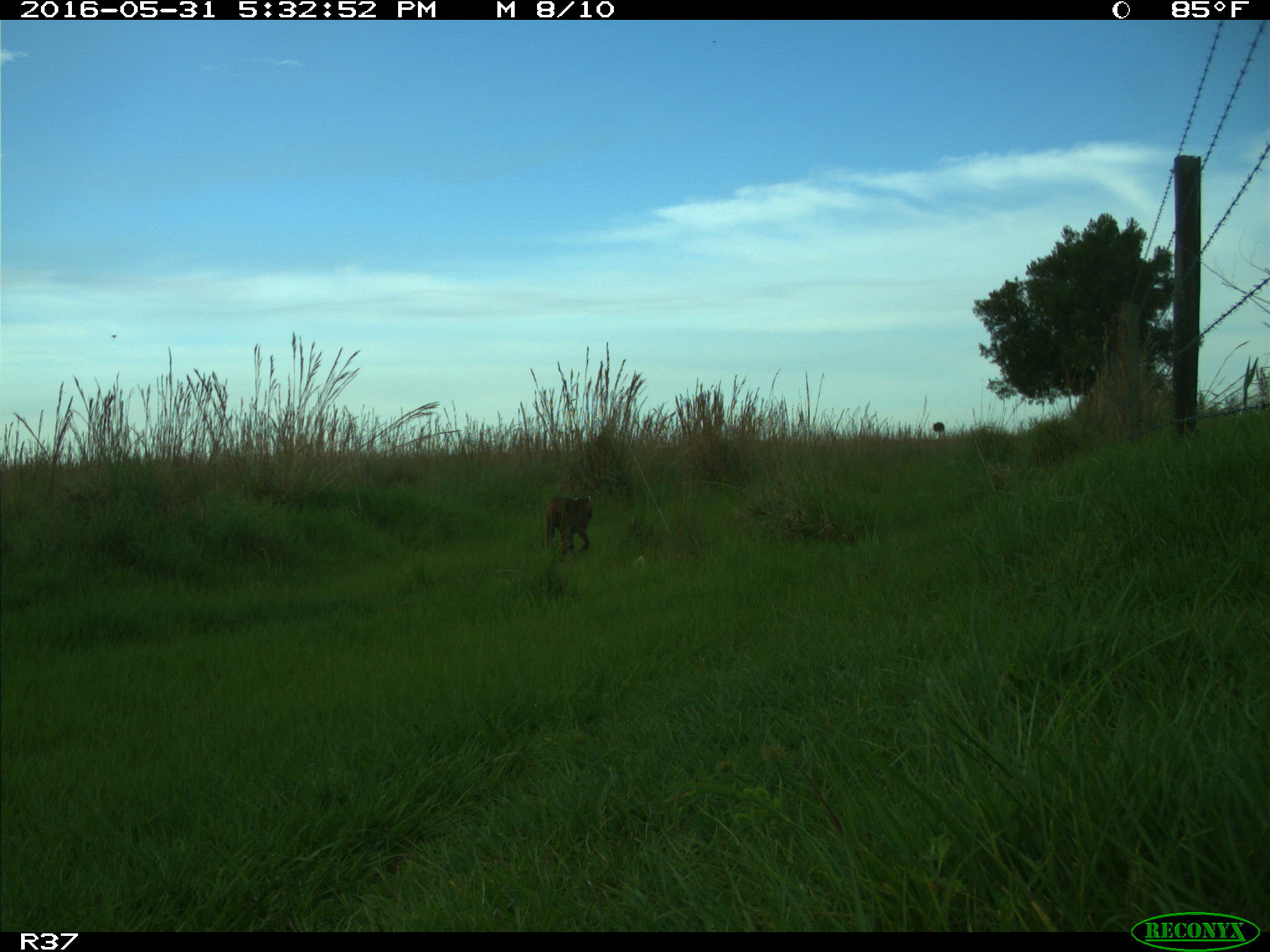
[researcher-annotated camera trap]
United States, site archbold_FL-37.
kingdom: Animalia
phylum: Chordata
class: Mammalia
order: Carnivora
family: Felidae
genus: Lynx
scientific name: Lynx rufus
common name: bobcat